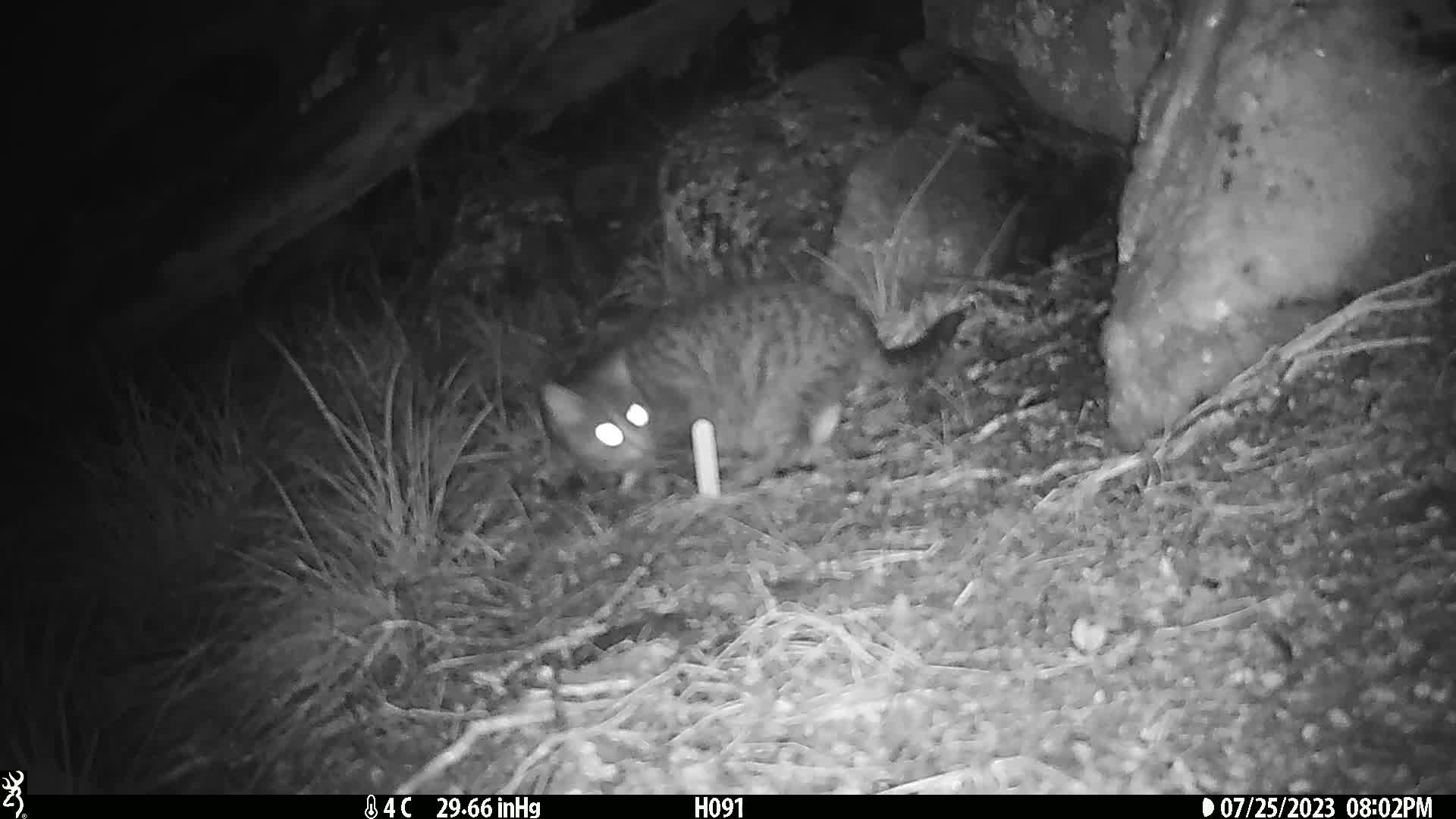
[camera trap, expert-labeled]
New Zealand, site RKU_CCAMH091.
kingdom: Animalia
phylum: Chordata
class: Mammalia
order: Carnivora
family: Felidae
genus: Felis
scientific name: Felis catus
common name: domestic cat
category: cat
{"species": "cat (domestic cat) (Felis catus)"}